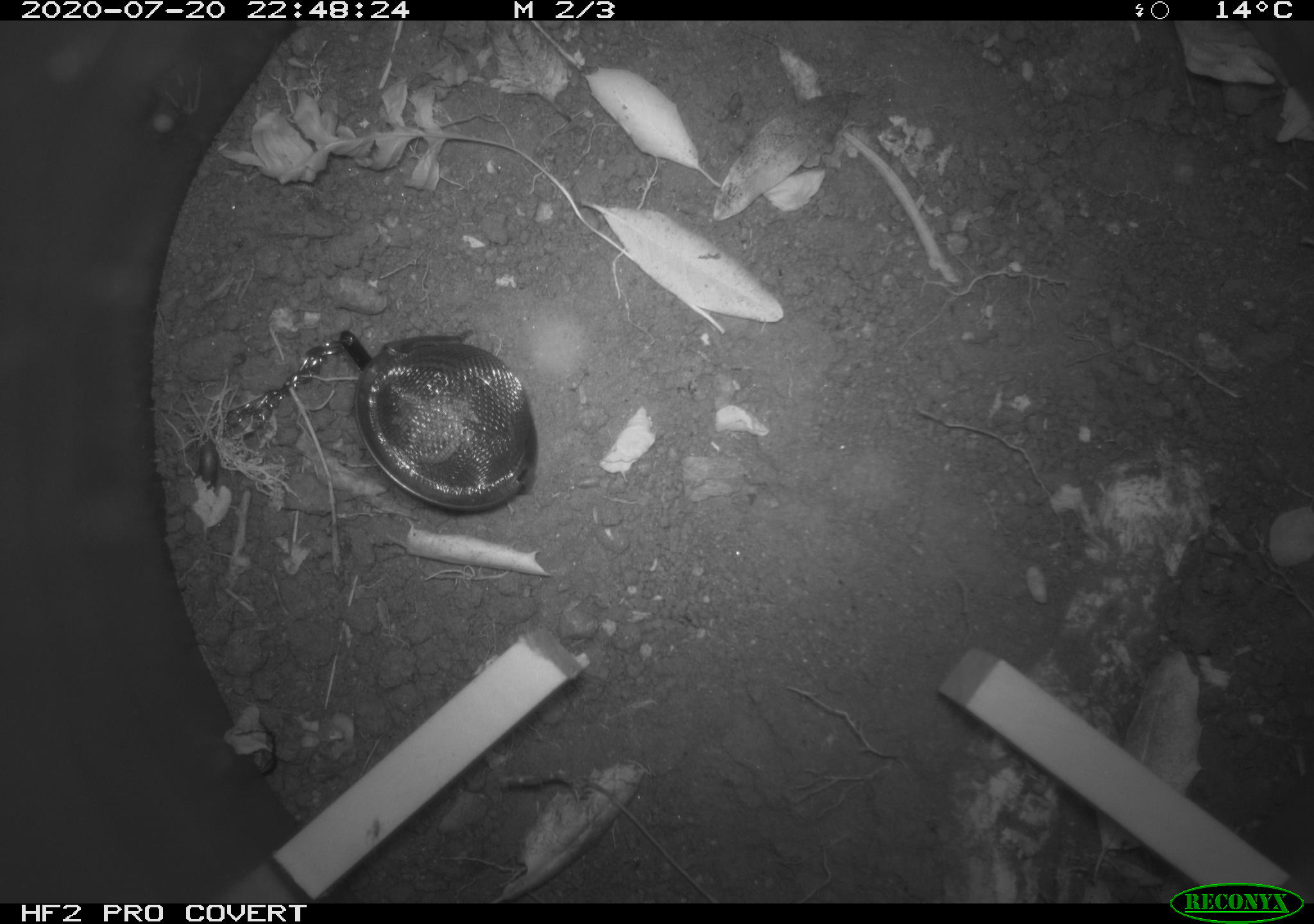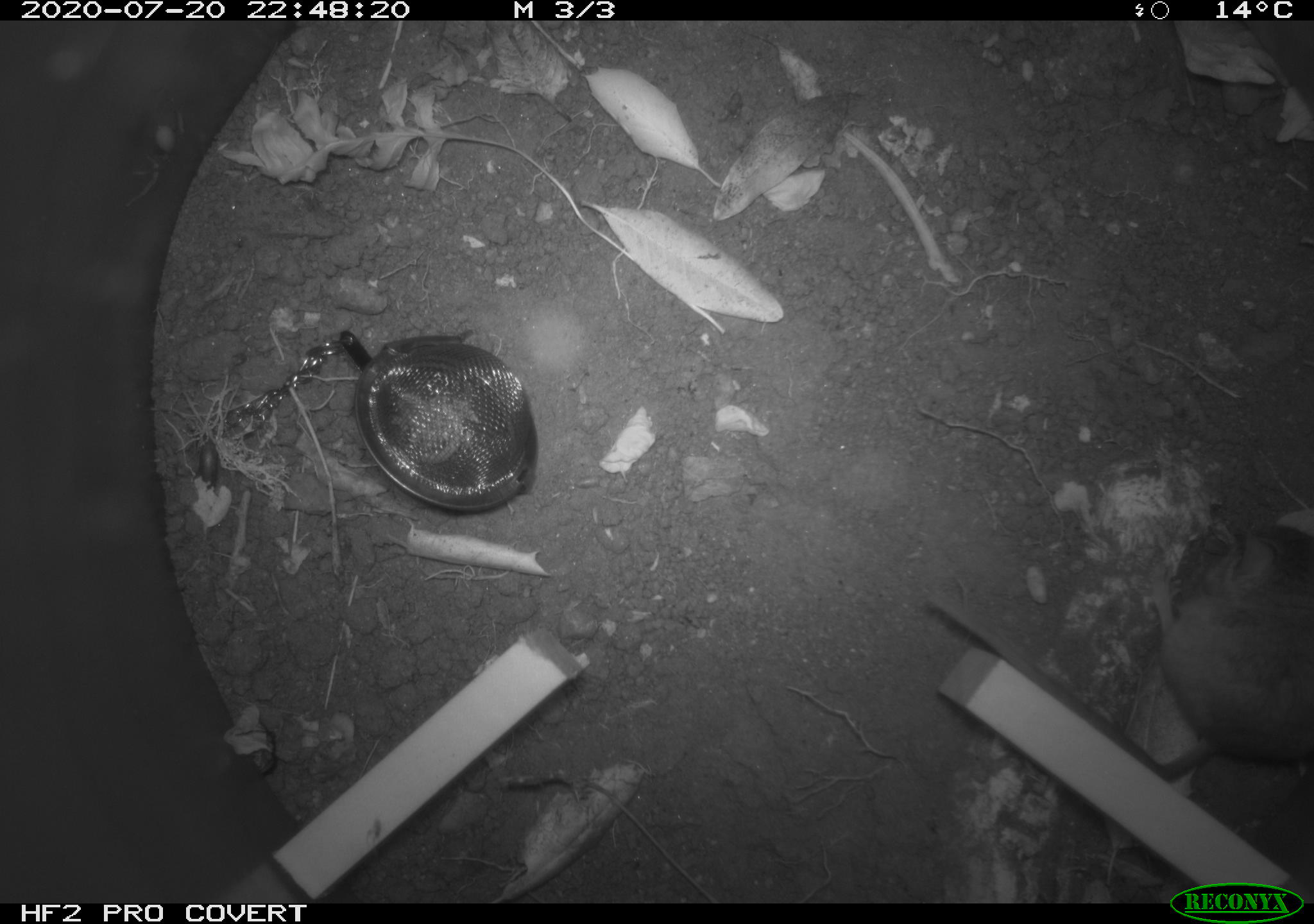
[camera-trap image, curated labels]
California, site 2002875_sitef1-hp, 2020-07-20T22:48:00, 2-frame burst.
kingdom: Animalia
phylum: Chordata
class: Mammalia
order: Rodentia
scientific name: Rodentia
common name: rodent